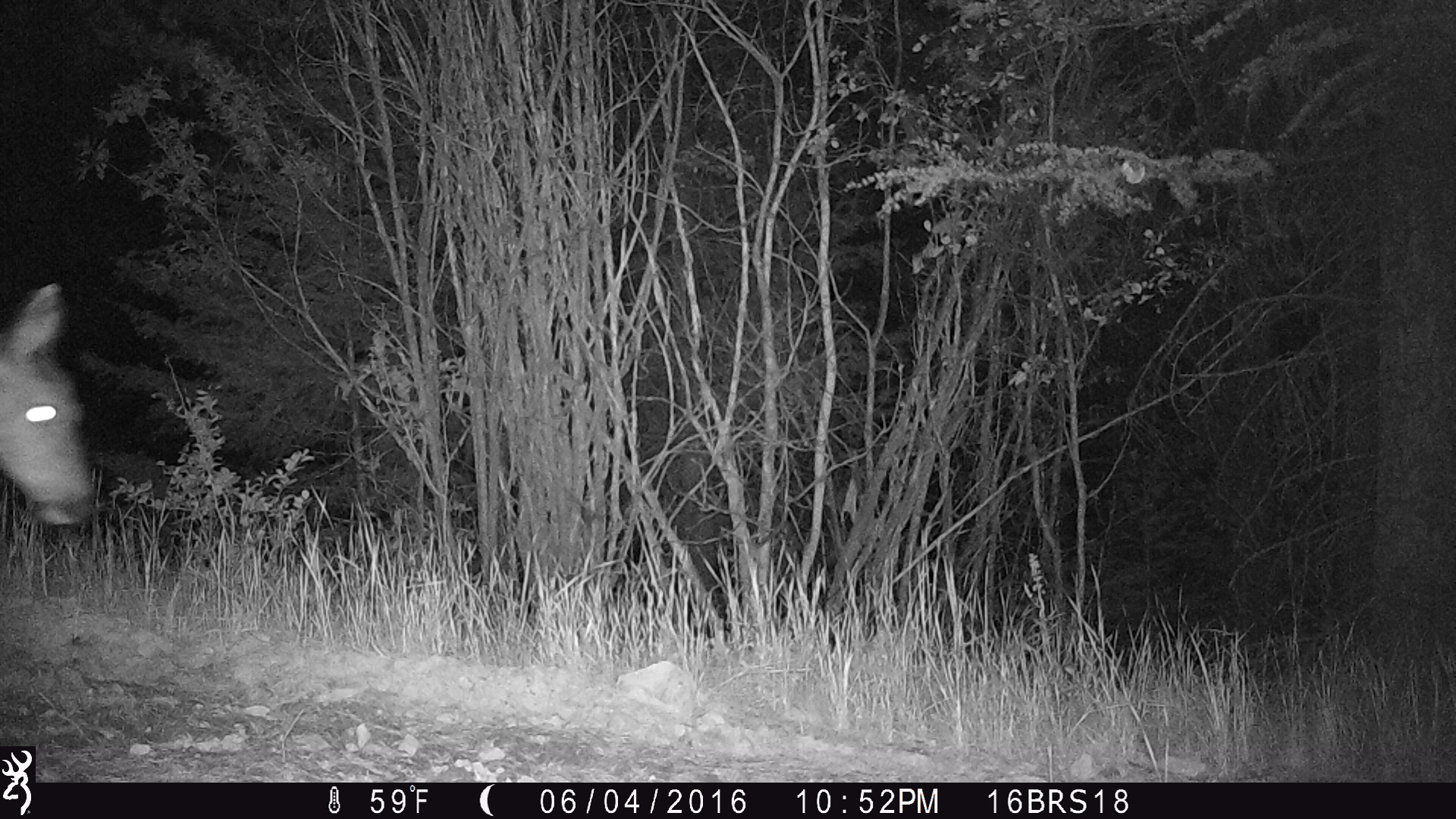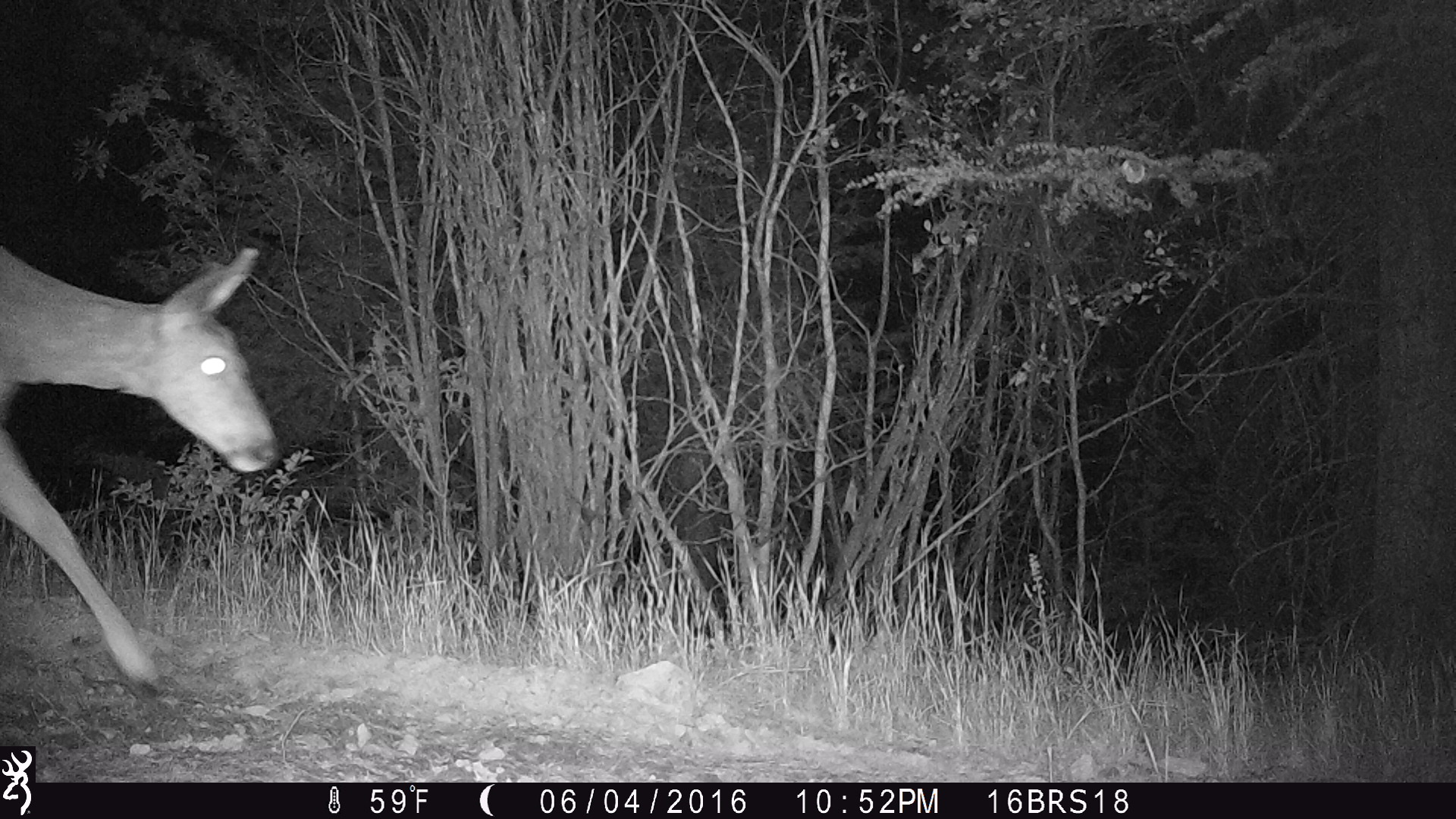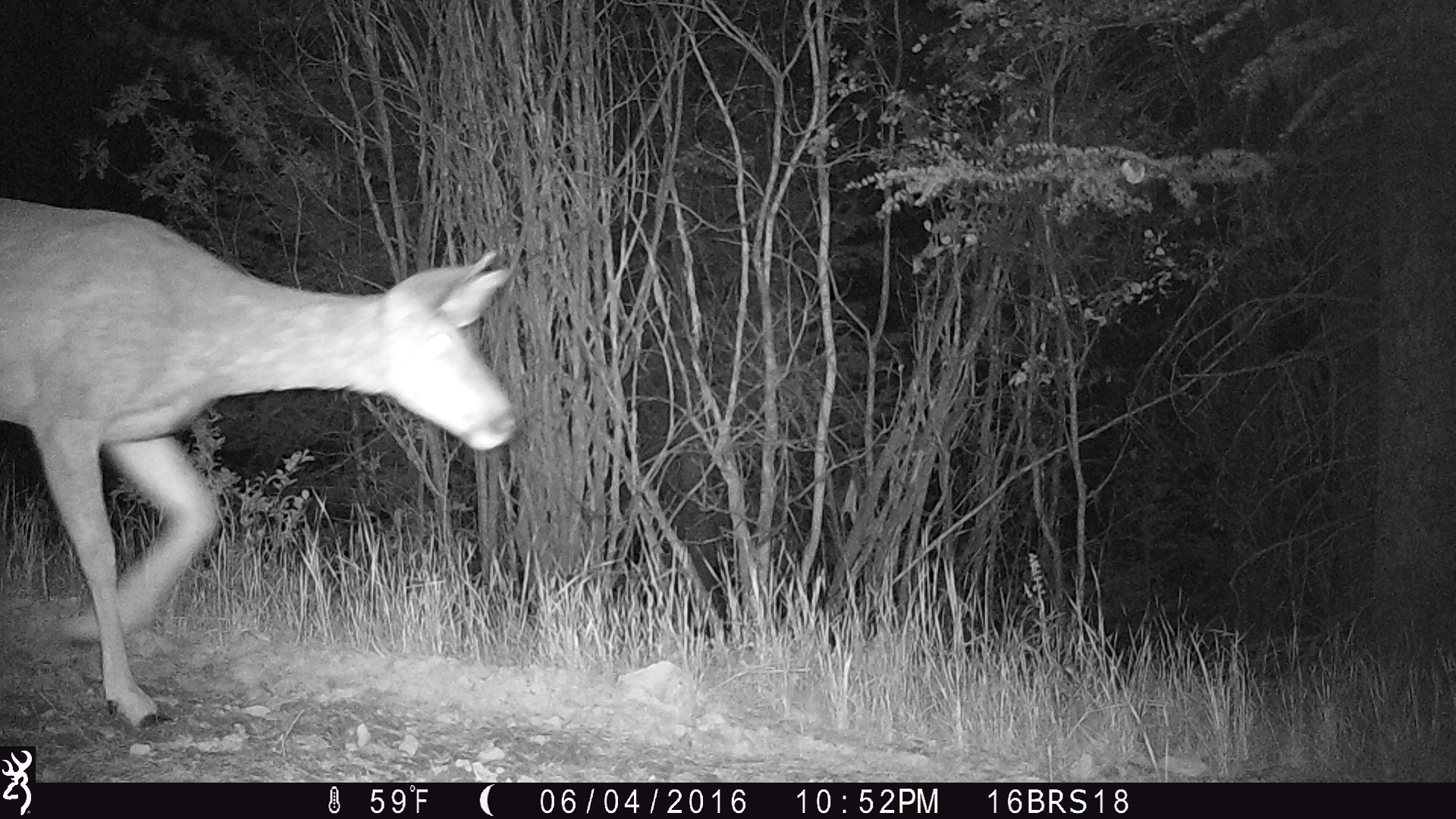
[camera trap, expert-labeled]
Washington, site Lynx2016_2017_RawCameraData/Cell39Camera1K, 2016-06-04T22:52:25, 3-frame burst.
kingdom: Animalia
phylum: Chordata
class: Mammalia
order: Artiodactyla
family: Cervidae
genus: Odocoileus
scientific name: Odocoileus hemionus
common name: mule deer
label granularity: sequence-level